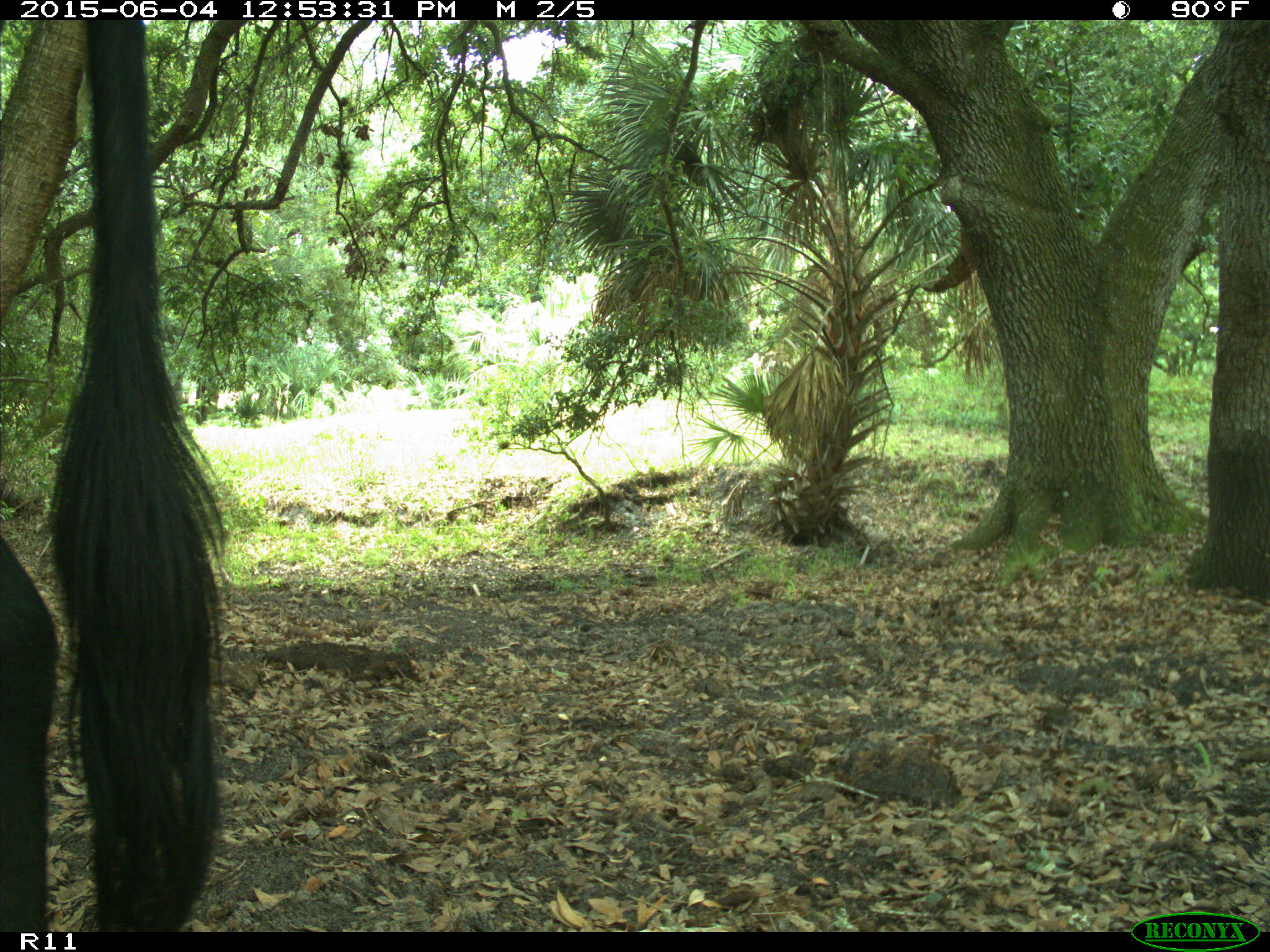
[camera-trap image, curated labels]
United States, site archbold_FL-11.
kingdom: Animalia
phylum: Chordata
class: Mammalia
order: Artiodactyla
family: Bovidae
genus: Bos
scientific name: Bos taurus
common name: domestic cow